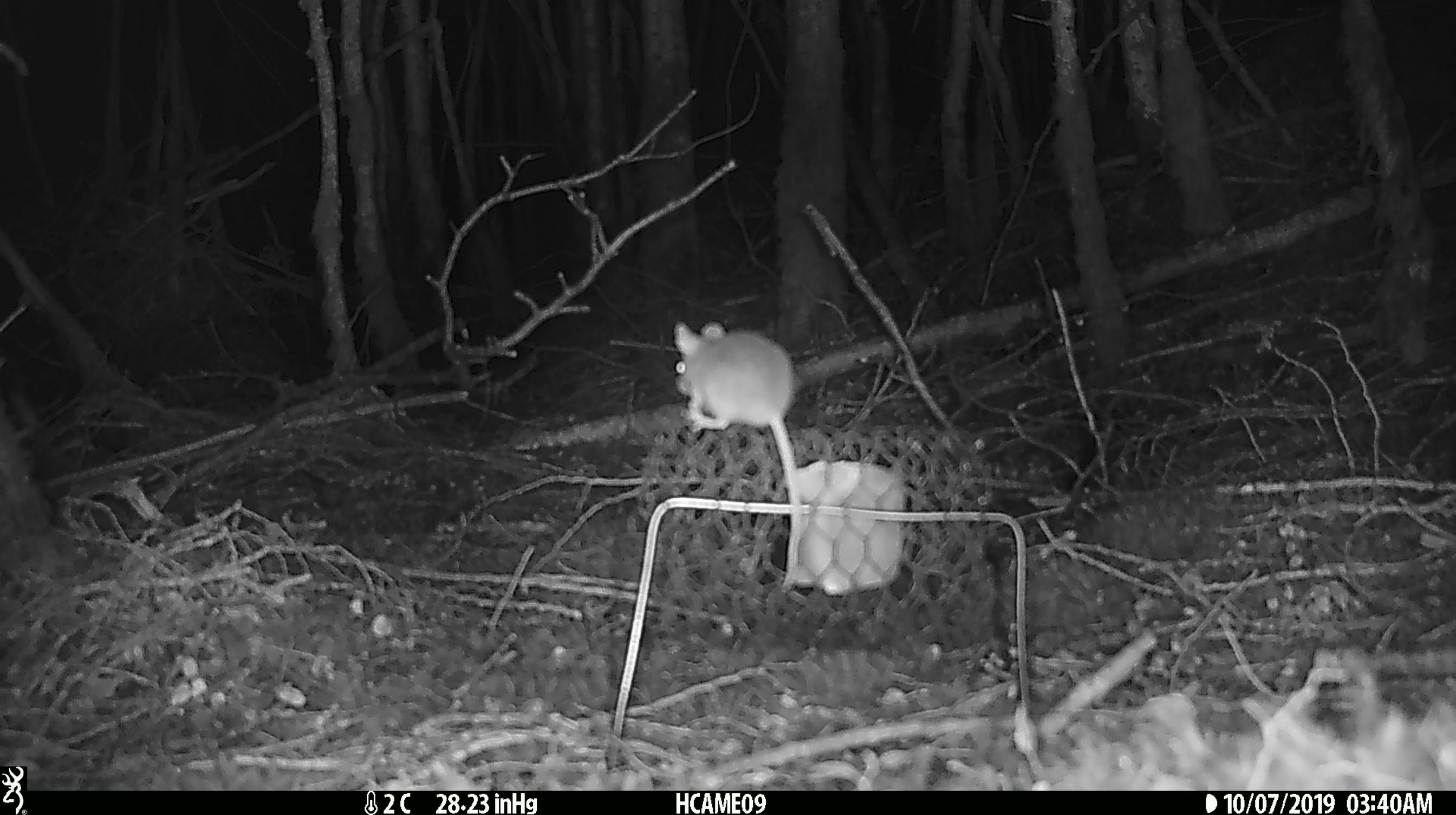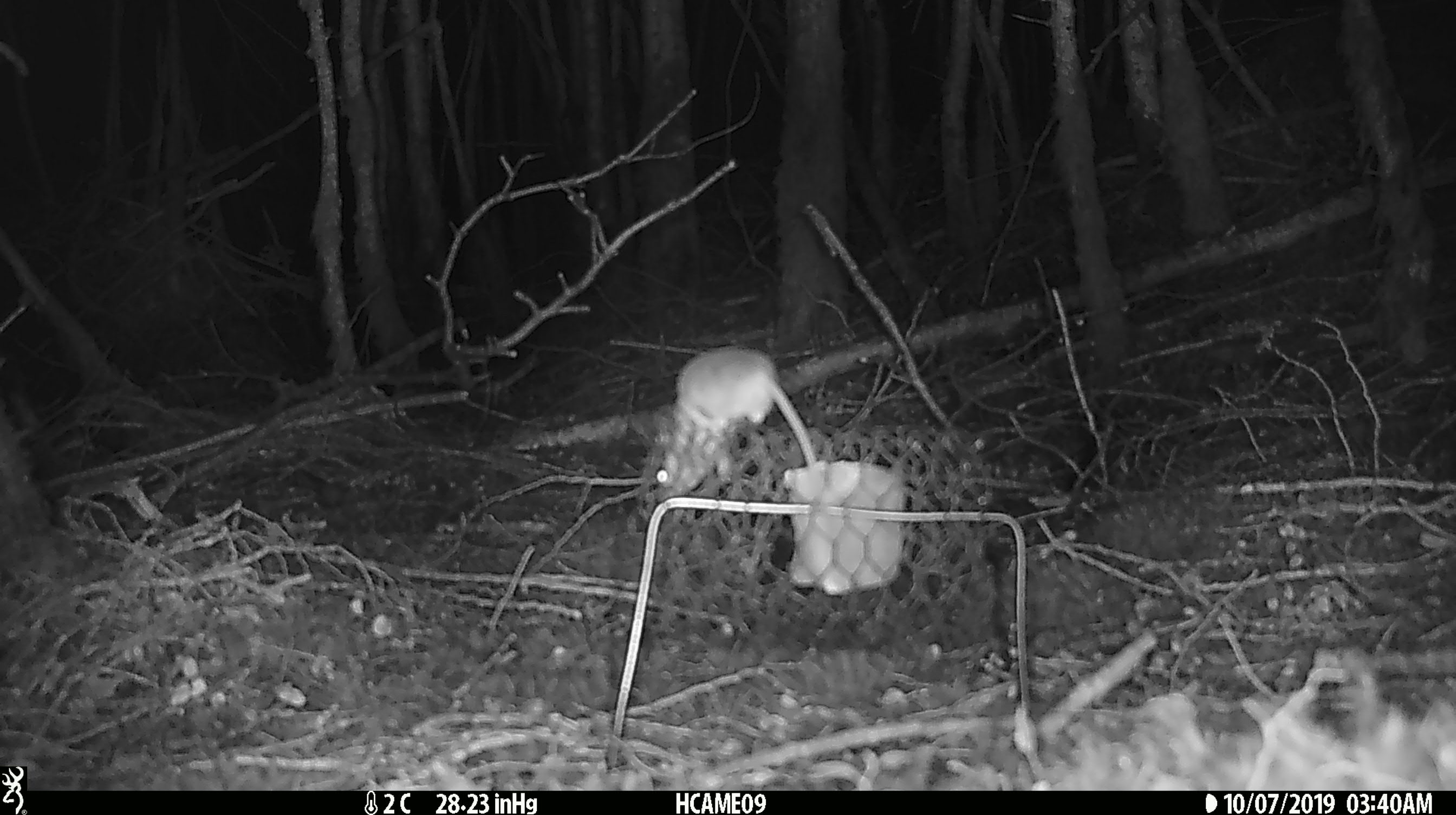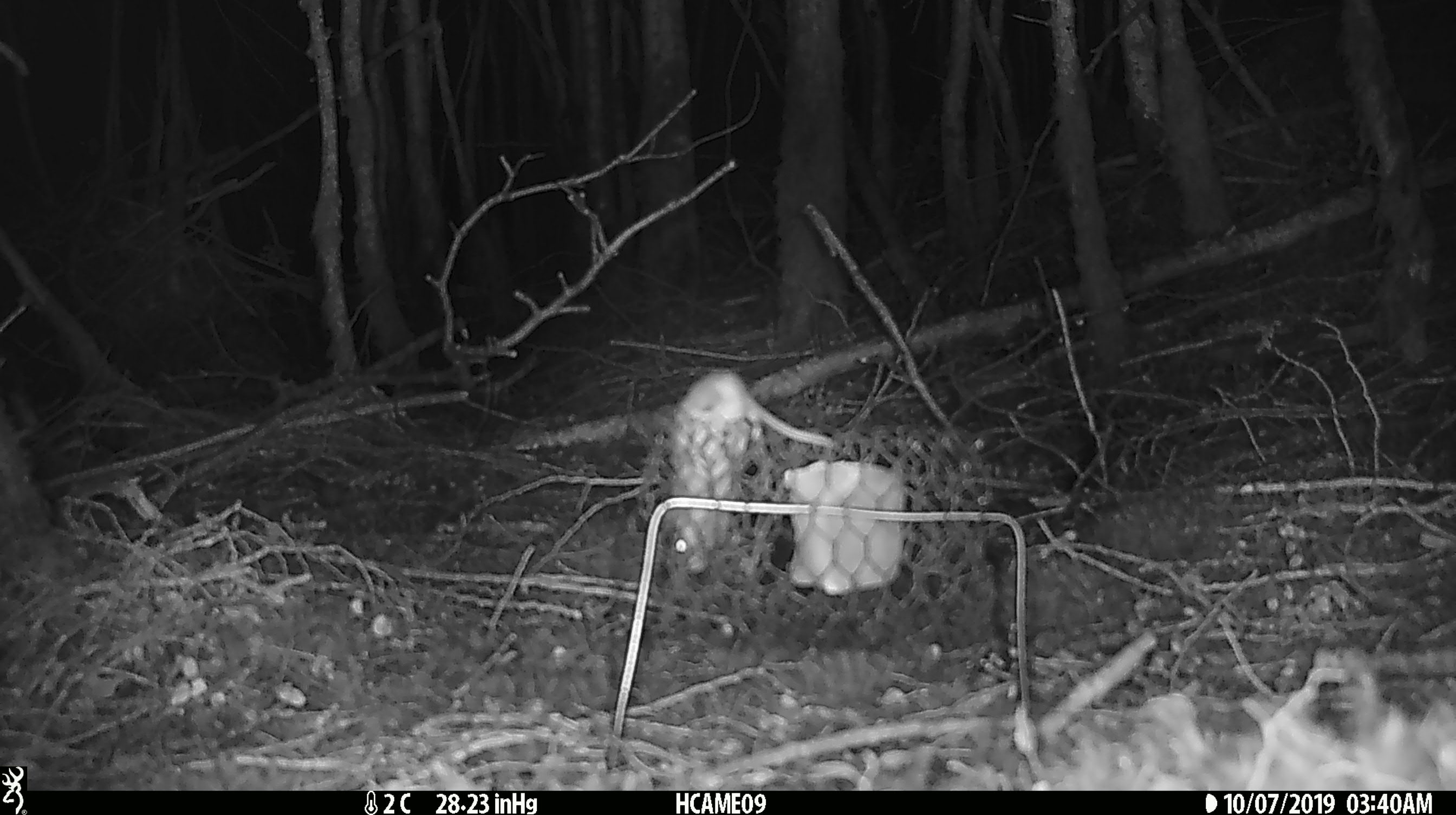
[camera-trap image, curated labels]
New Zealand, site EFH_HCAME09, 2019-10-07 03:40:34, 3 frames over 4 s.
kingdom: Animalia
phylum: Chordata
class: Mammalia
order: Rodentia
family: Muridae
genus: Mus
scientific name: Mus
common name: mouse